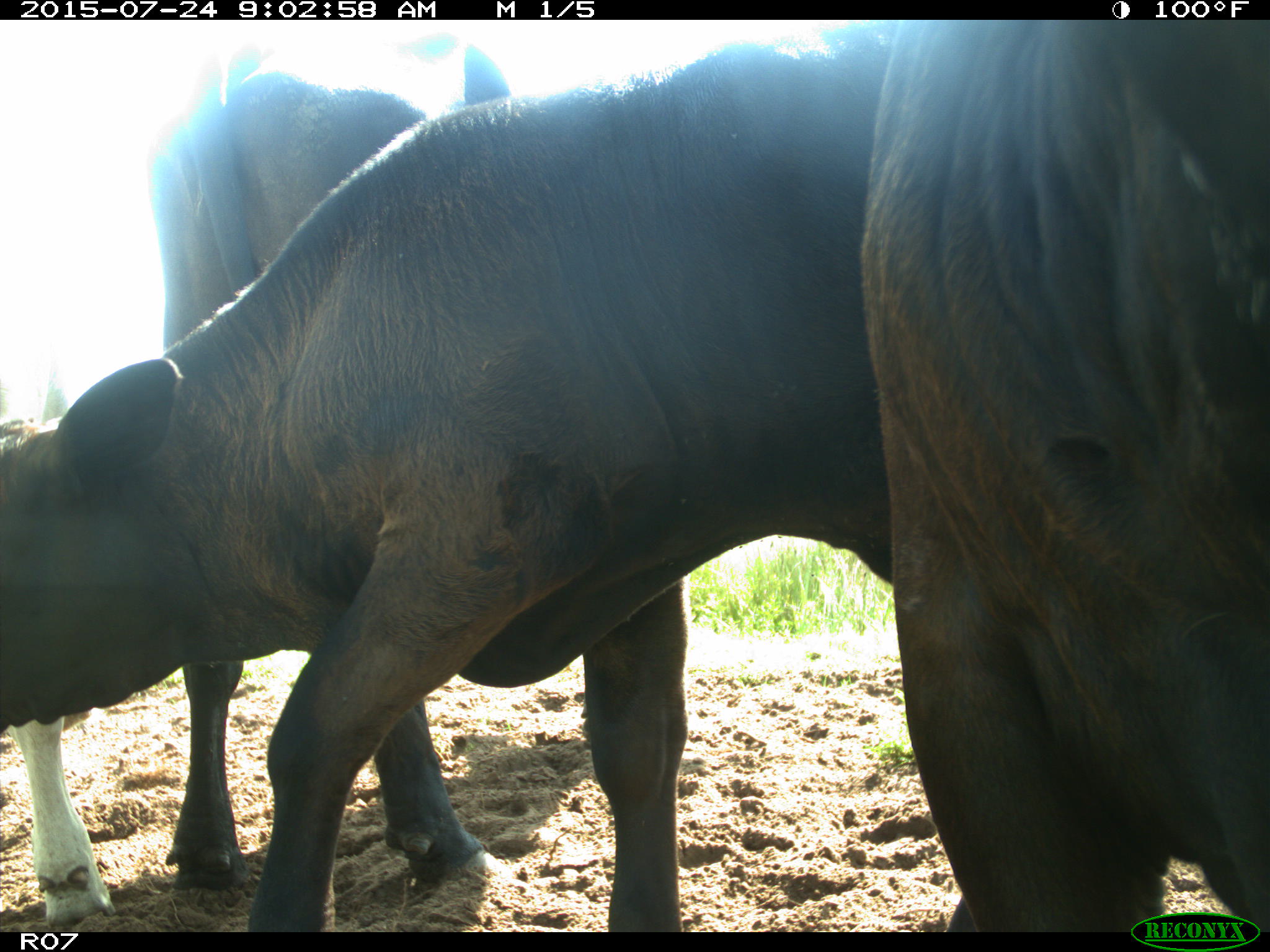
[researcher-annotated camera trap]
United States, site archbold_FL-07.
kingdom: Animalia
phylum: Chordata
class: Mammalia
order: Artiodactyla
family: Bovidae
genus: Bos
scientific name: Bos taurus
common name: domestic cow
Bos taurus (domestic cow).